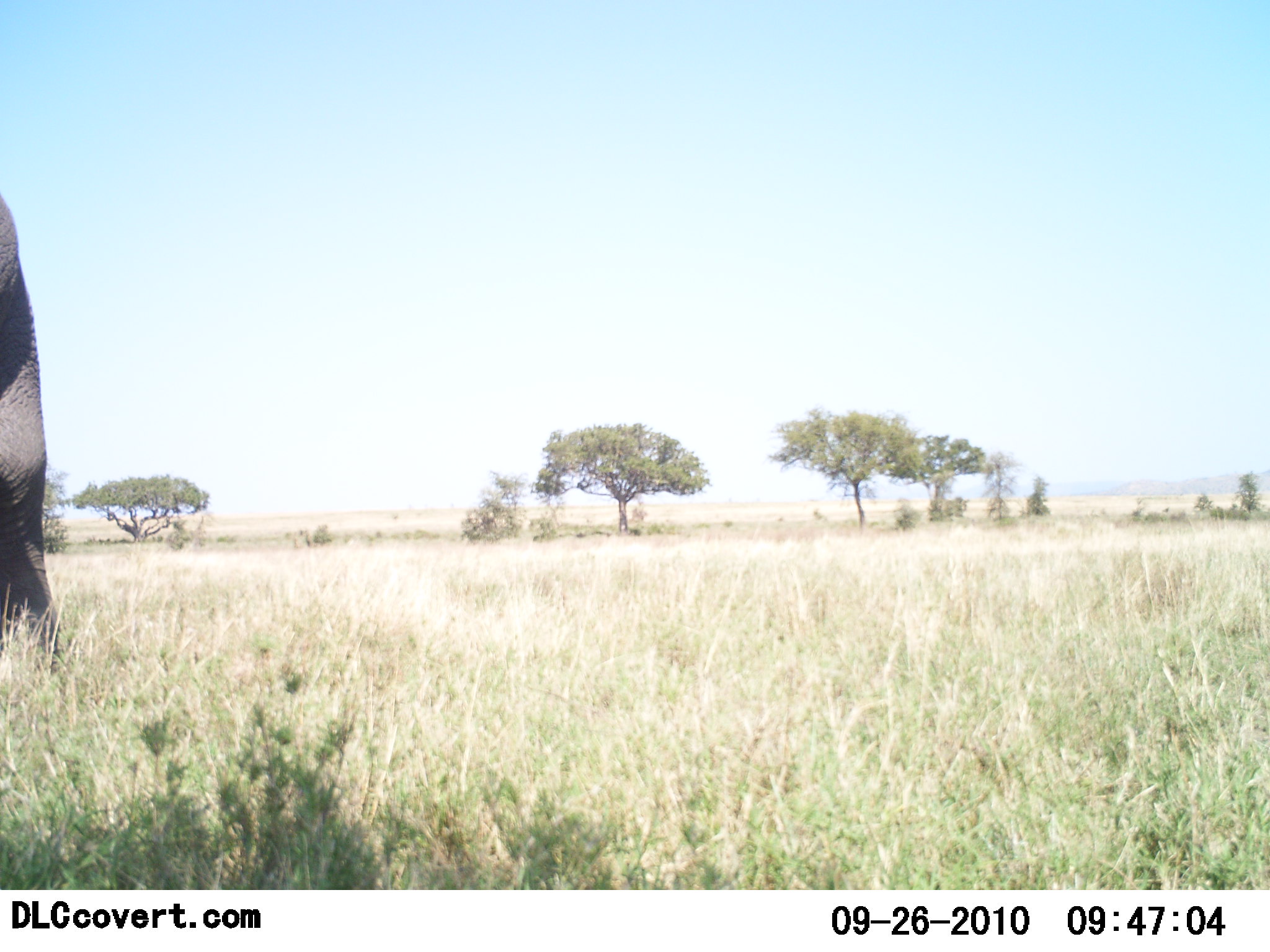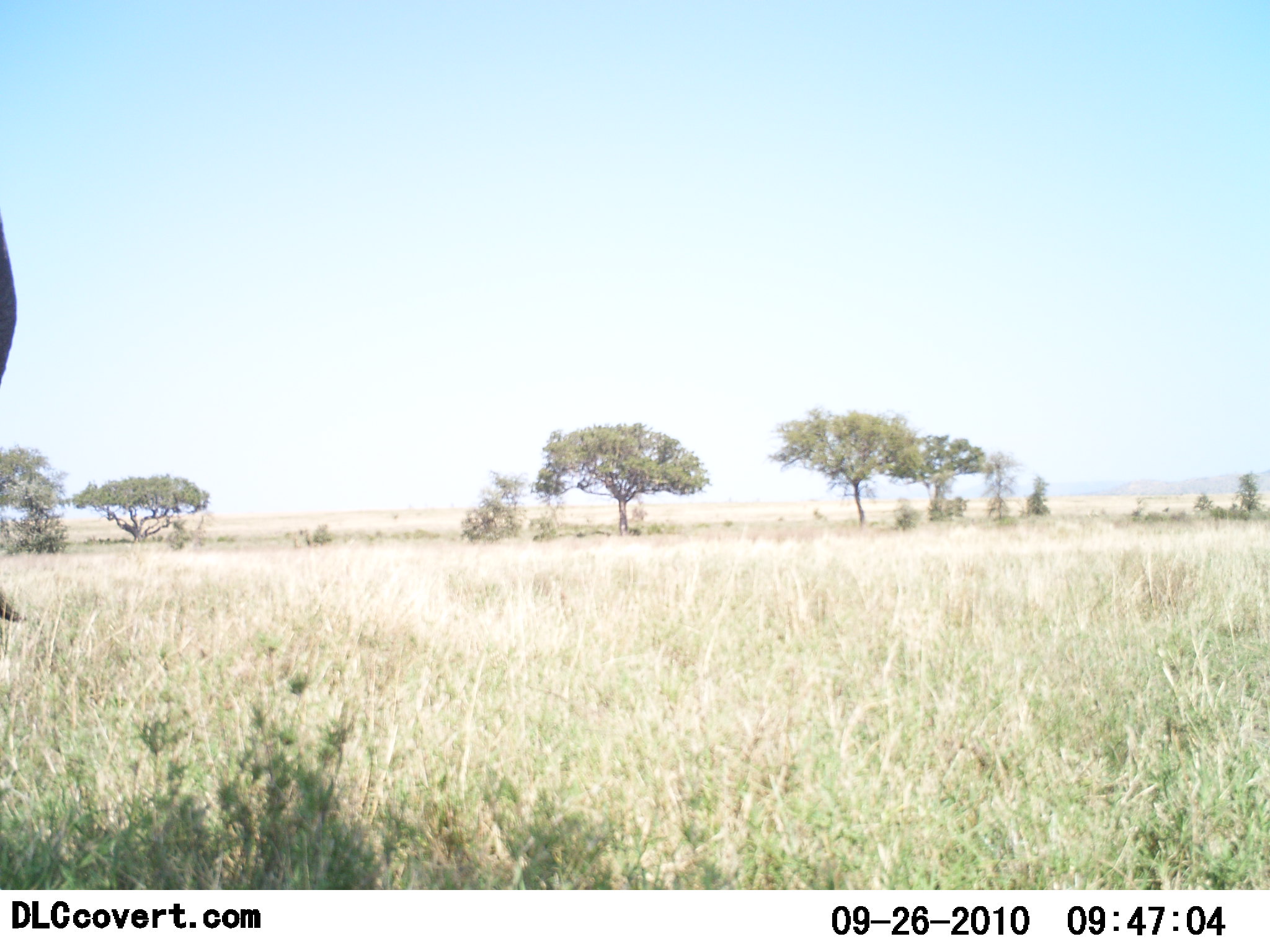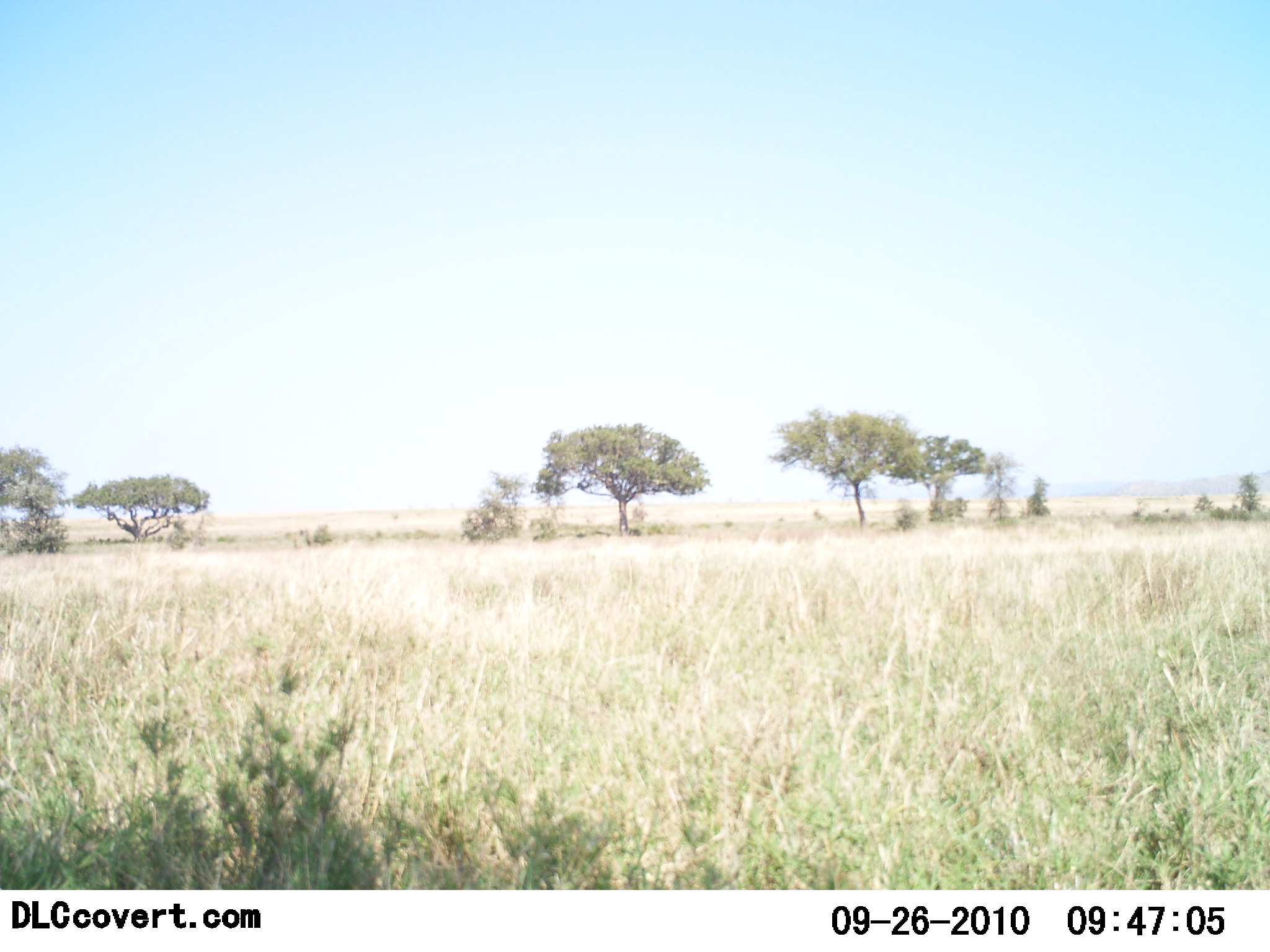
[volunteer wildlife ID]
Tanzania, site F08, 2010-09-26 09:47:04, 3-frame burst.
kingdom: Animalia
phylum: Chordata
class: Mammalia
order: Proboscidea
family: Elephantidae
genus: Loxodonta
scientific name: Loxodonta africana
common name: african bush elephant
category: elephant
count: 1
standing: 9%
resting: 0%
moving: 91%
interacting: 0%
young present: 0%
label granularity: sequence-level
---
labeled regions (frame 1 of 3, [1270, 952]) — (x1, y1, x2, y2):
animal: (0, 194, 77, 678)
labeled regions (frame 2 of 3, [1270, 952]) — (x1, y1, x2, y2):
animal: (1, 168, 36, 627)